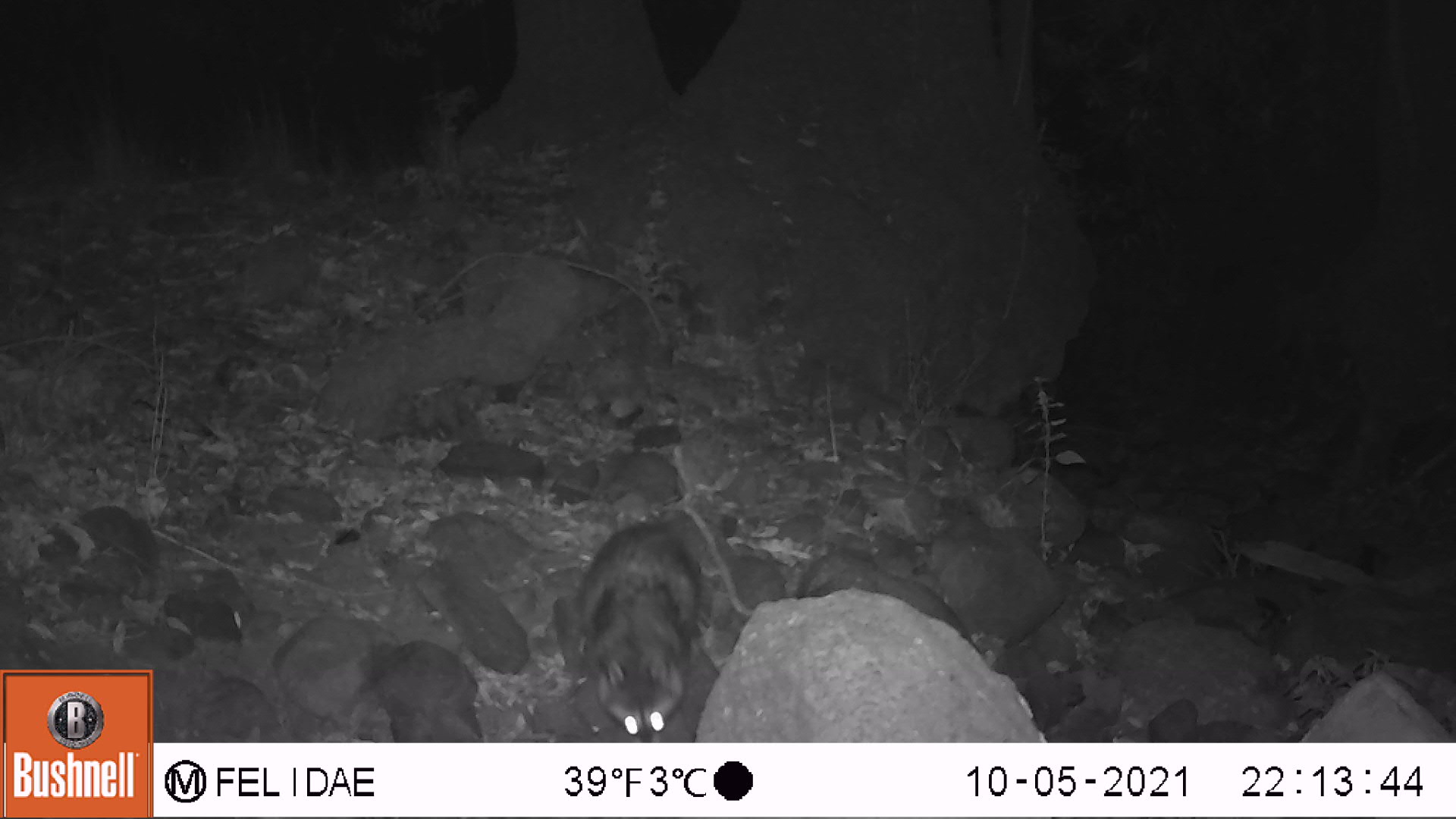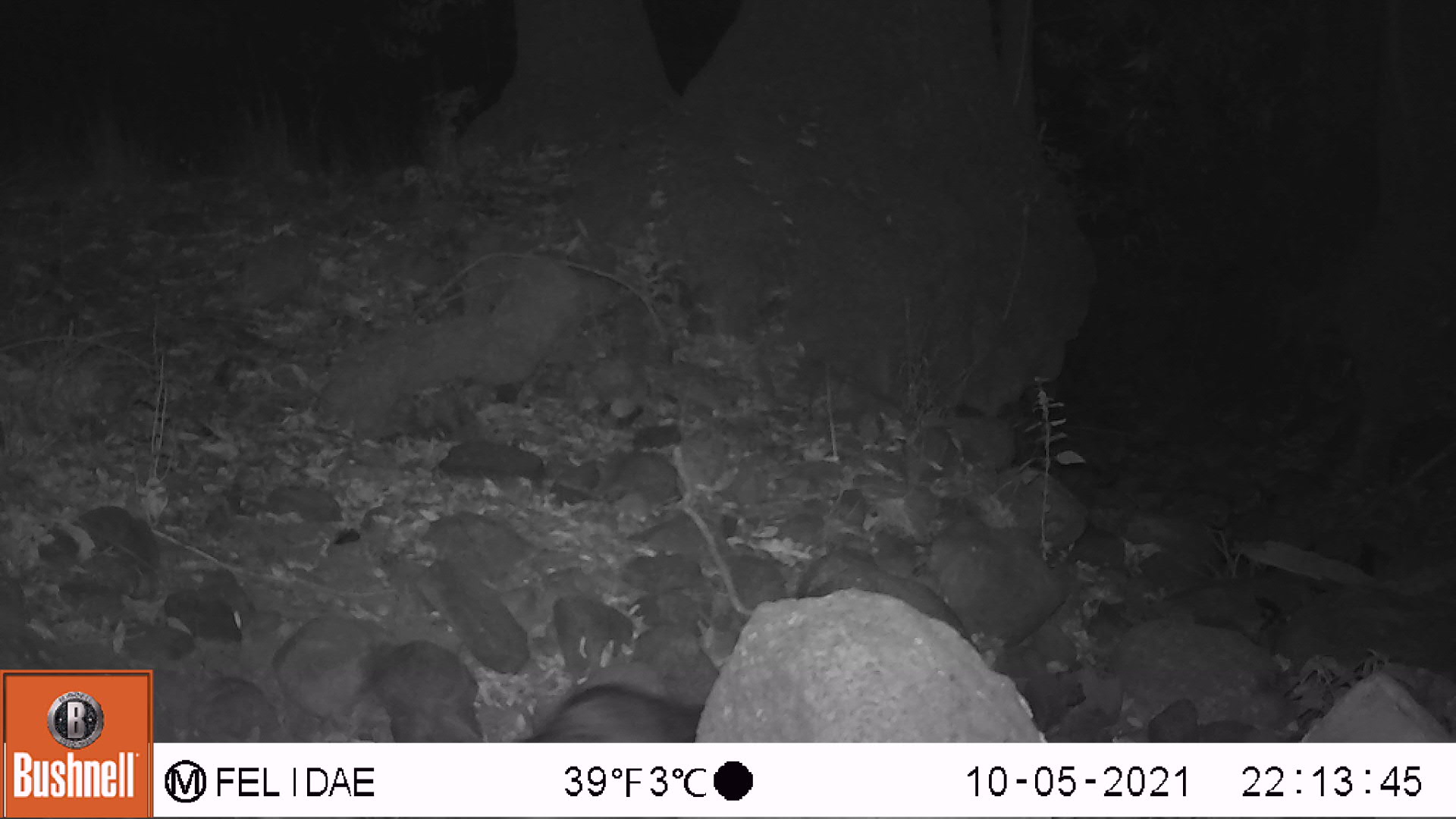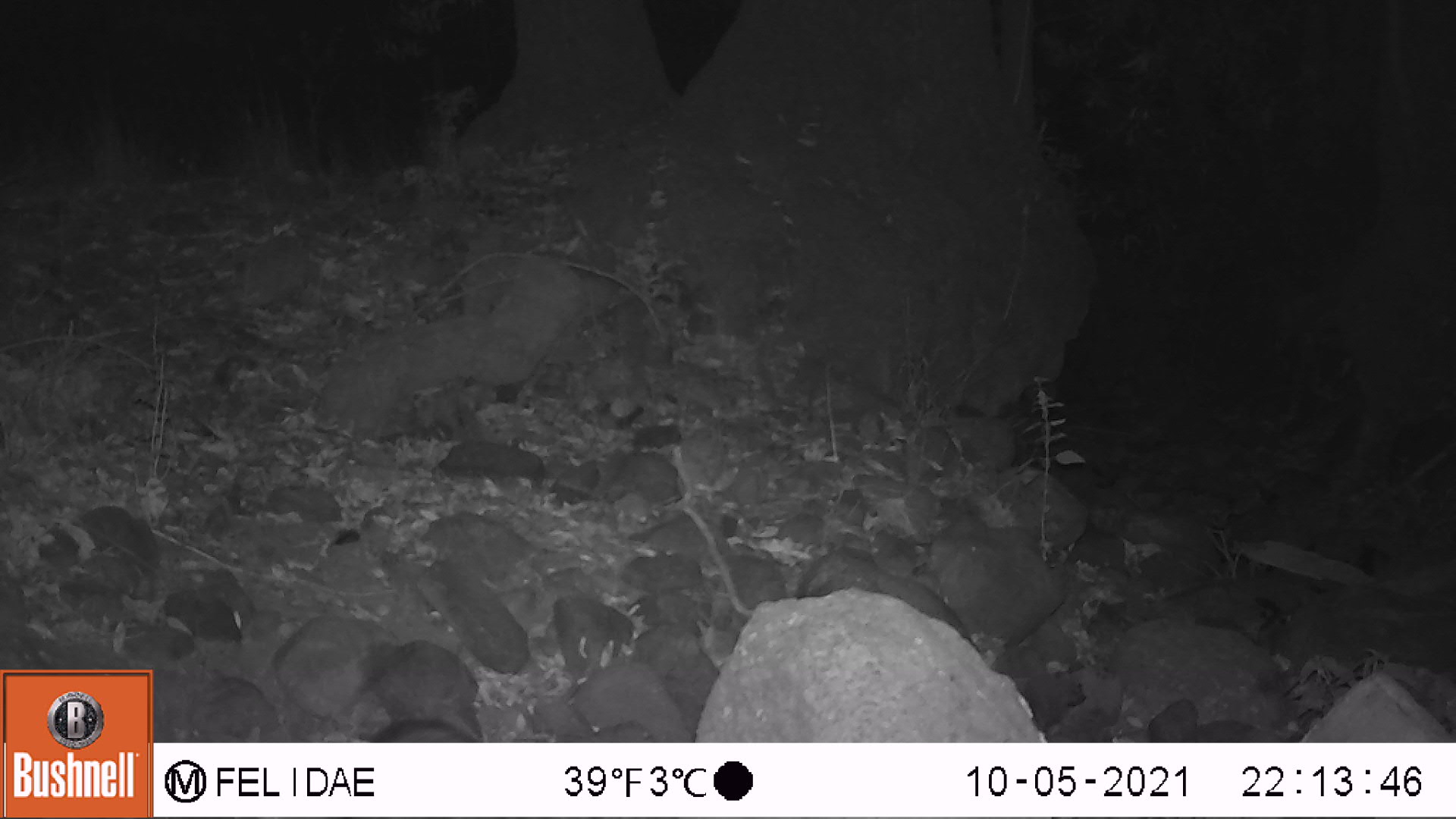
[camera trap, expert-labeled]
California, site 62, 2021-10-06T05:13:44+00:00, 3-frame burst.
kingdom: Animalia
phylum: Chordata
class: Mammalia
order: Carnivora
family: Procyonidae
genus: Procyon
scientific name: Procyon lotor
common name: raccoon